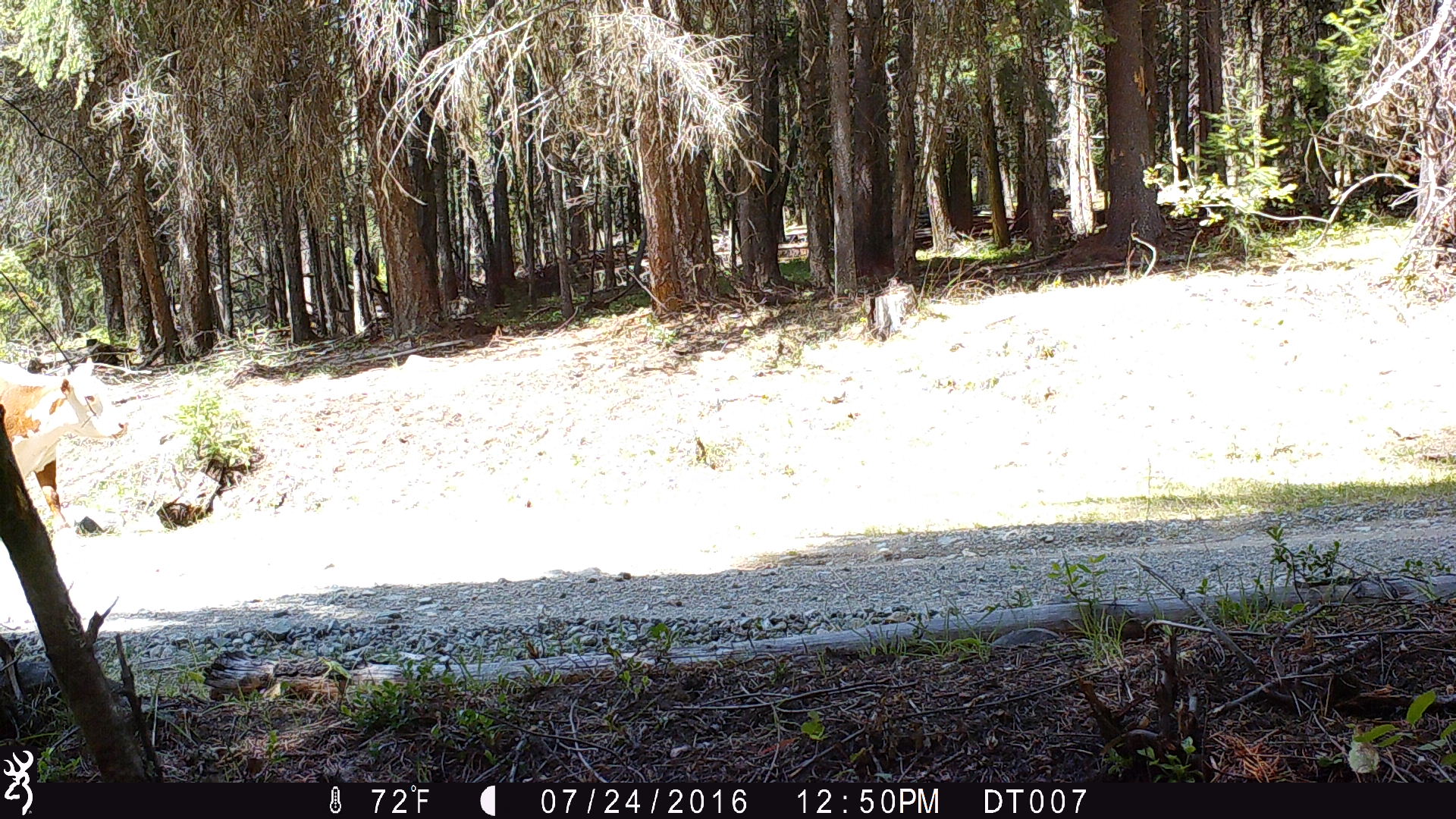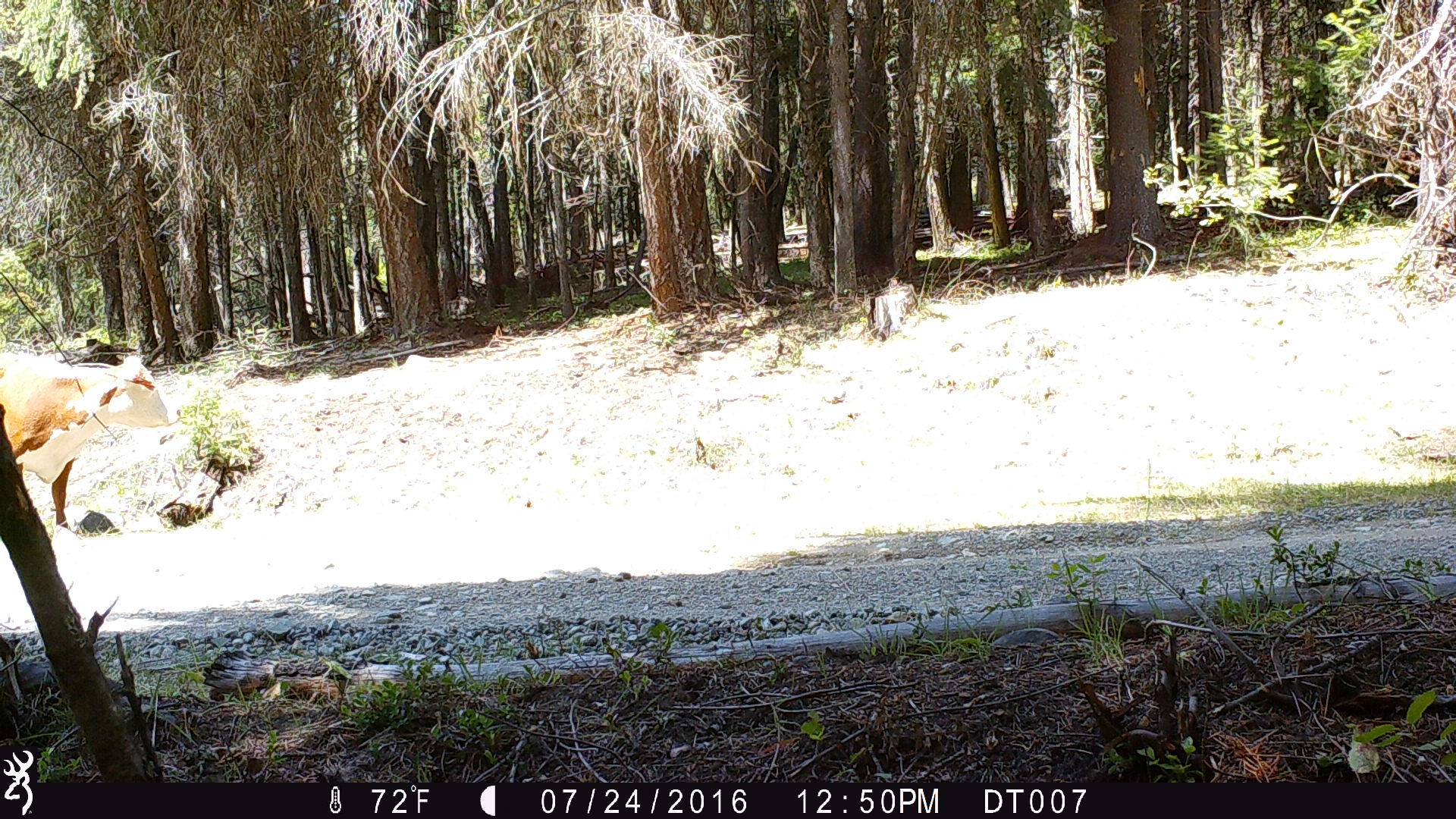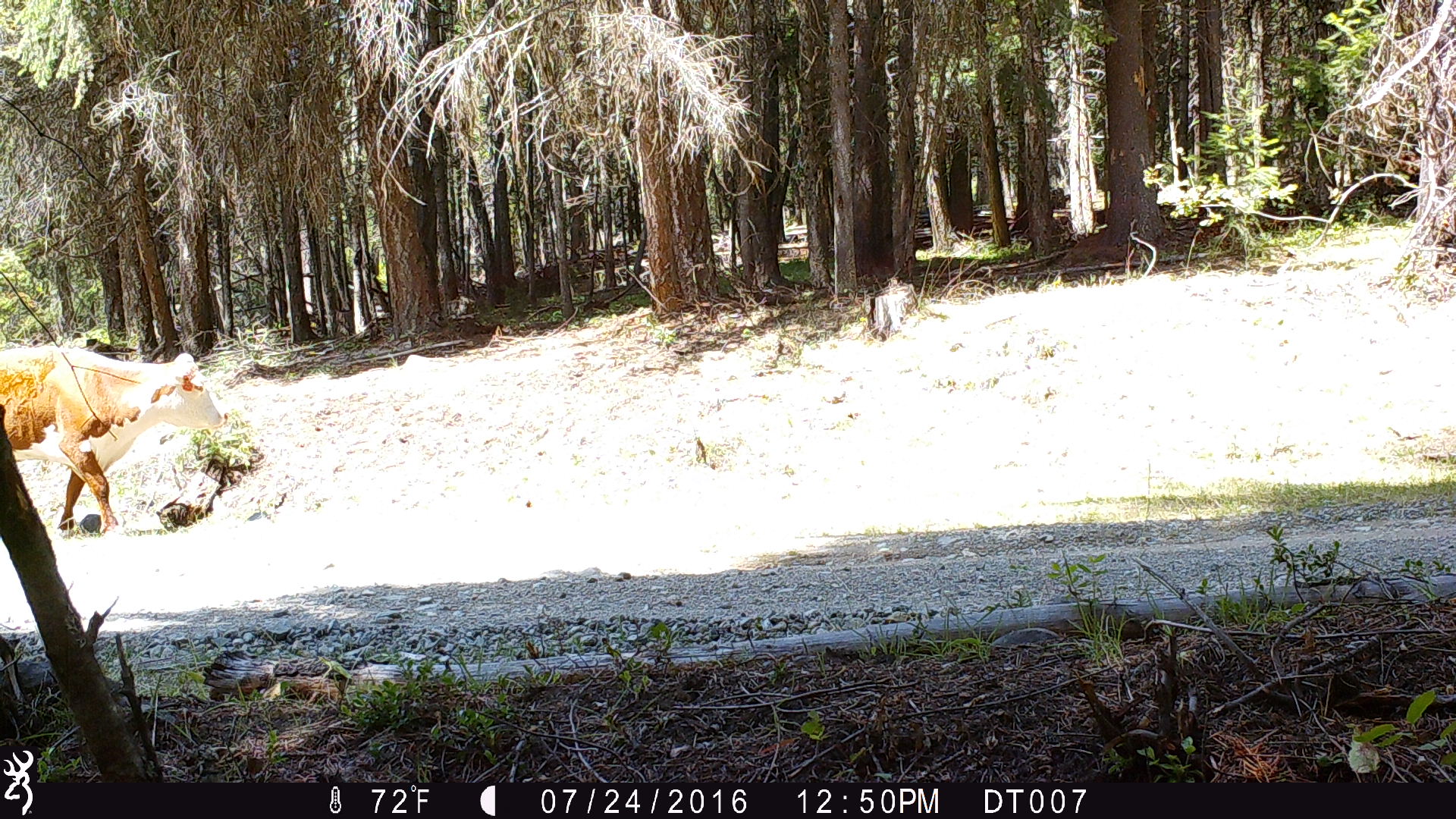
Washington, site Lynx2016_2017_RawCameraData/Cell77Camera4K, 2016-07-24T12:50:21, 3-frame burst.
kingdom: Animalia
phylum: Chordata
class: Mammalia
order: Artiodactyla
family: Bovidae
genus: Bos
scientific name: Bos taurus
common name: domestic cattle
Domestic cattle (Bos taurus). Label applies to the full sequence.